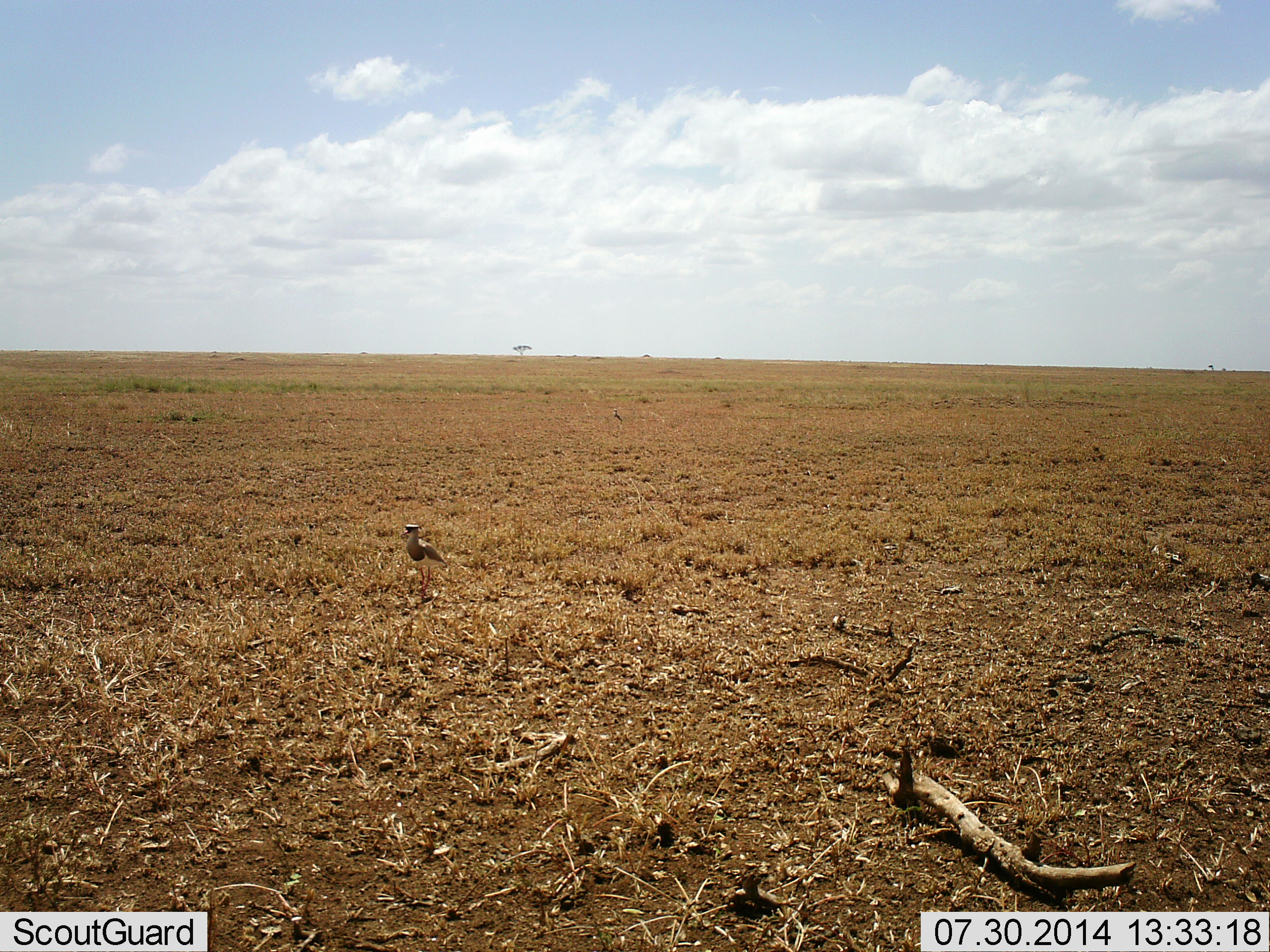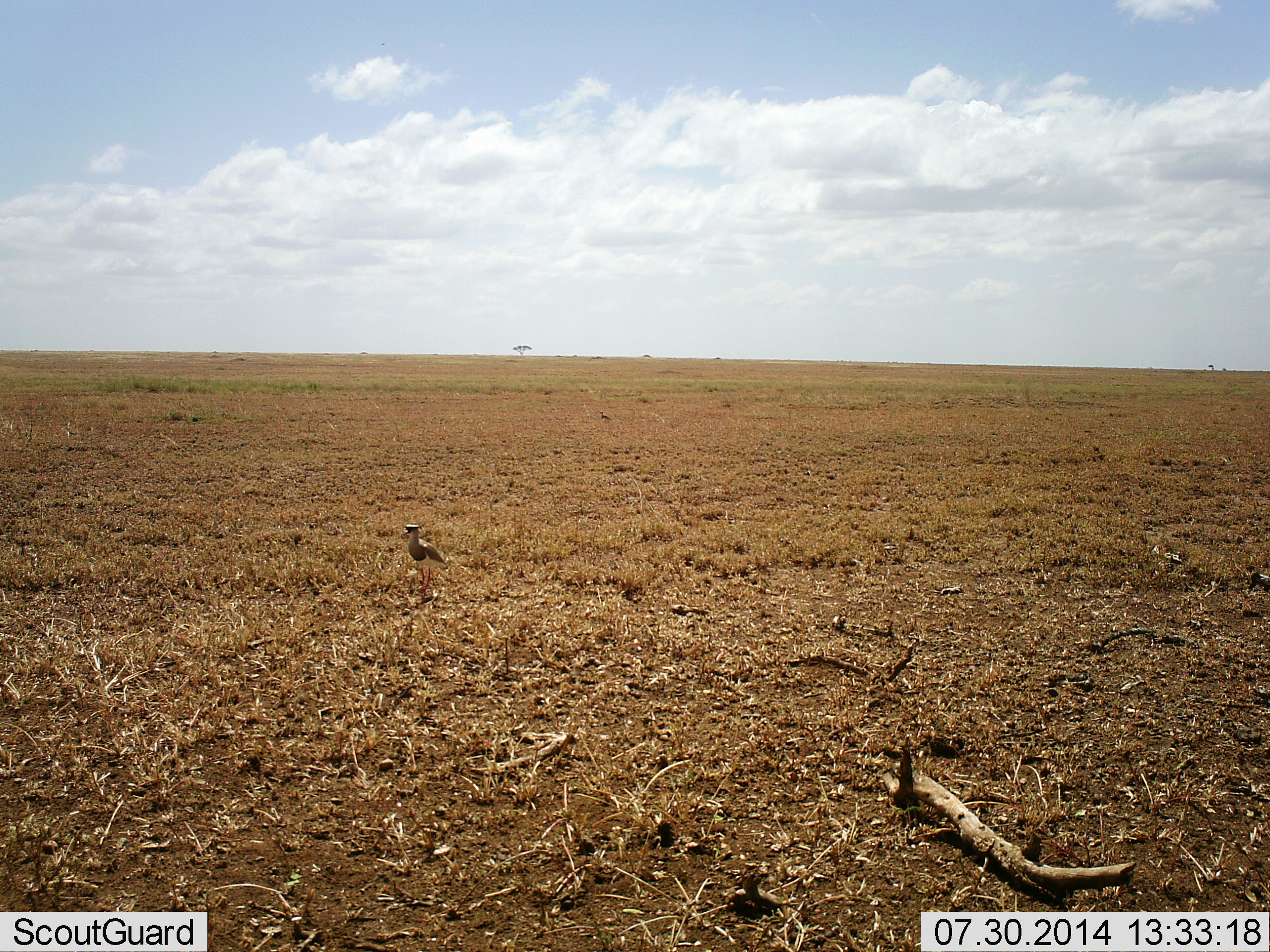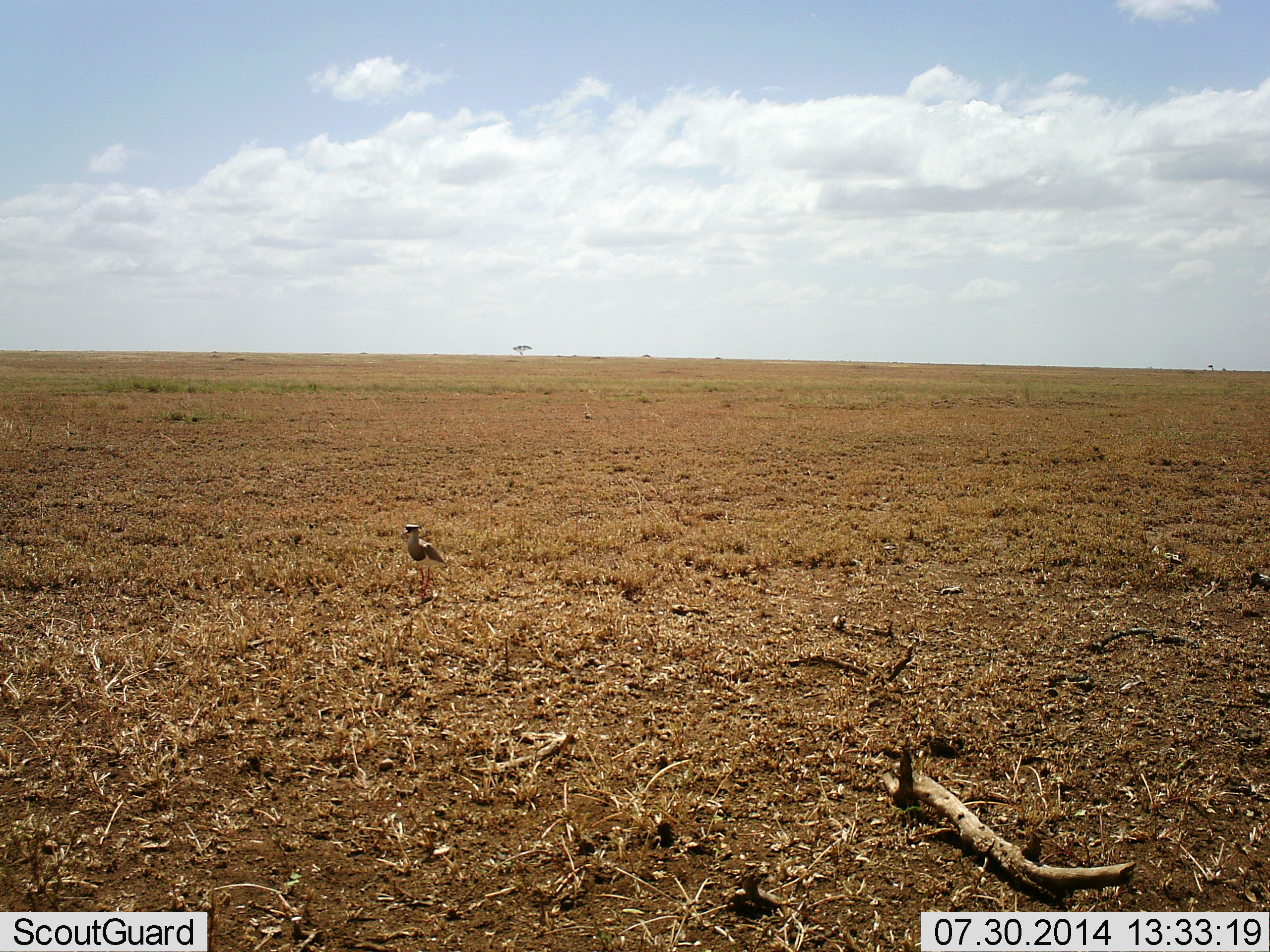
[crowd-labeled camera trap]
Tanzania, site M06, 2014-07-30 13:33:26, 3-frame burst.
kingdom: Animalia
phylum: Chordata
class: Aves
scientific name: Aves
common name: bird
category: otherbird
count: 1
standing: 100%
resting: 0%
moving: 30%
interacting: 0%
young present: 0%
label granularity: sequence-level